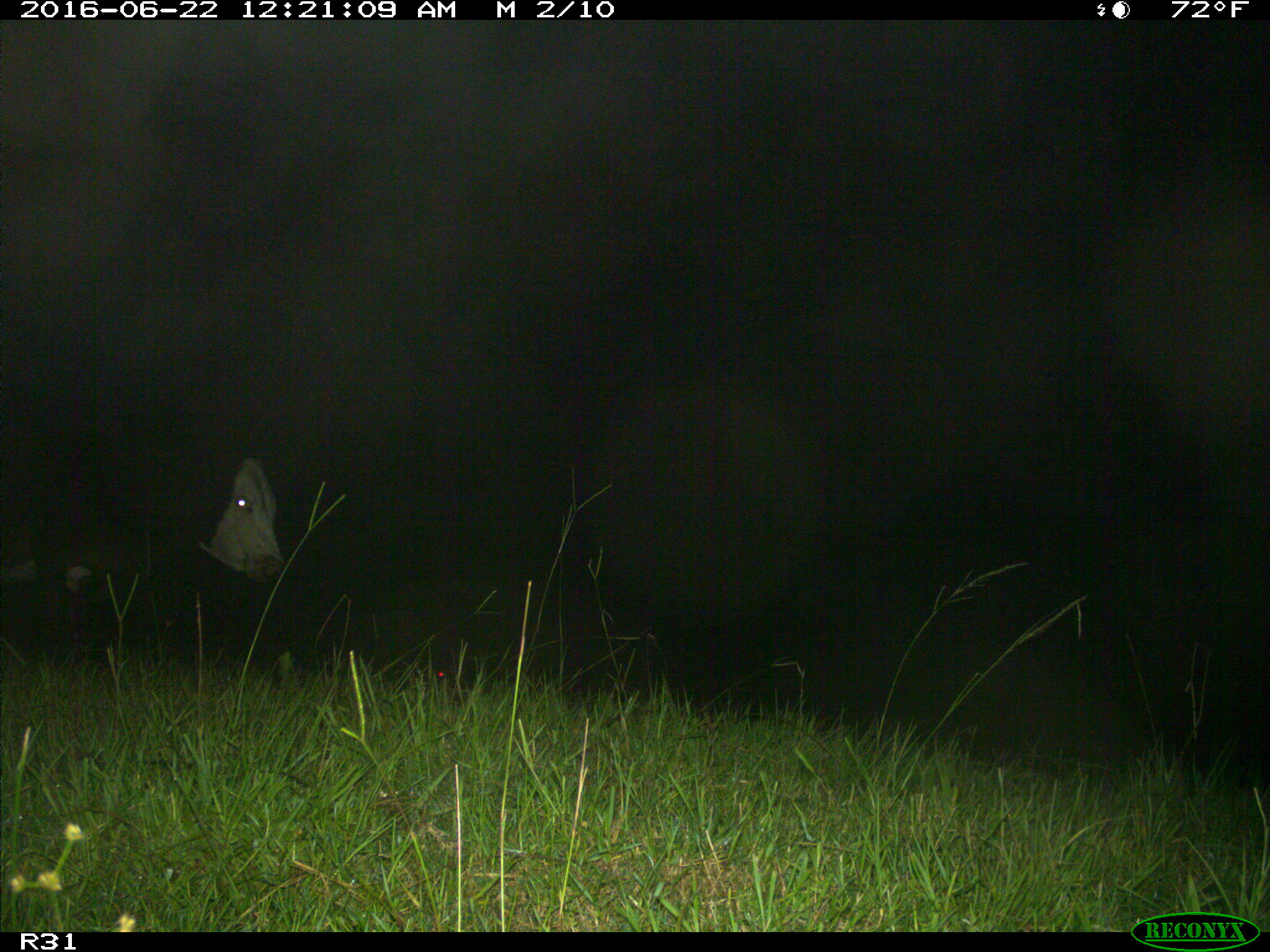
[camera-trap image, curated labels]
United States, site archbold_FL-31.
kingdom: Animalia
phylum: Chordata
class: Mammalia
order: Artiodactyla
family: Bovidae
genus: Bos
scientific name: Bos taurus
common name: domestic cow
Bos taurus (domestic cow).